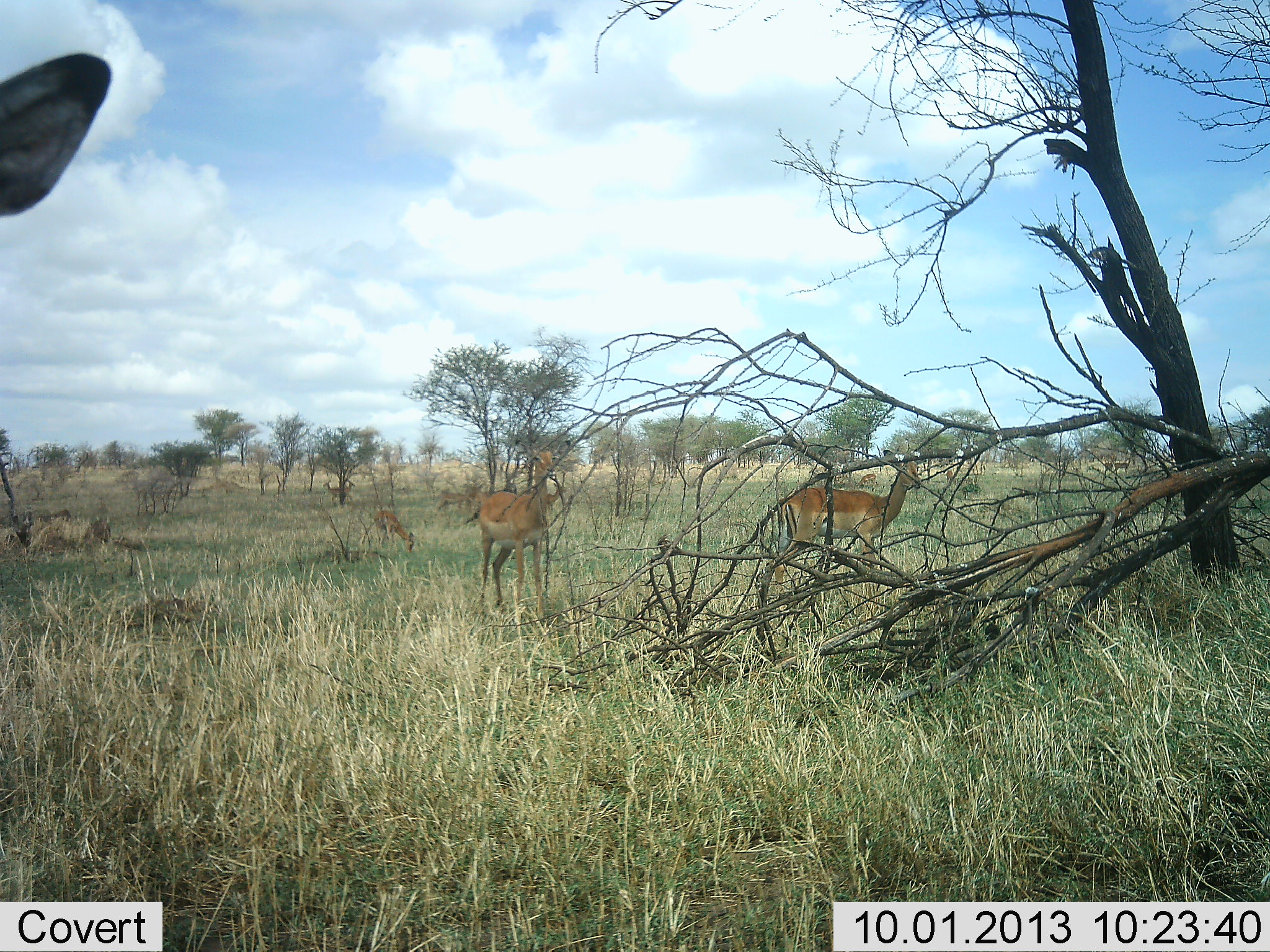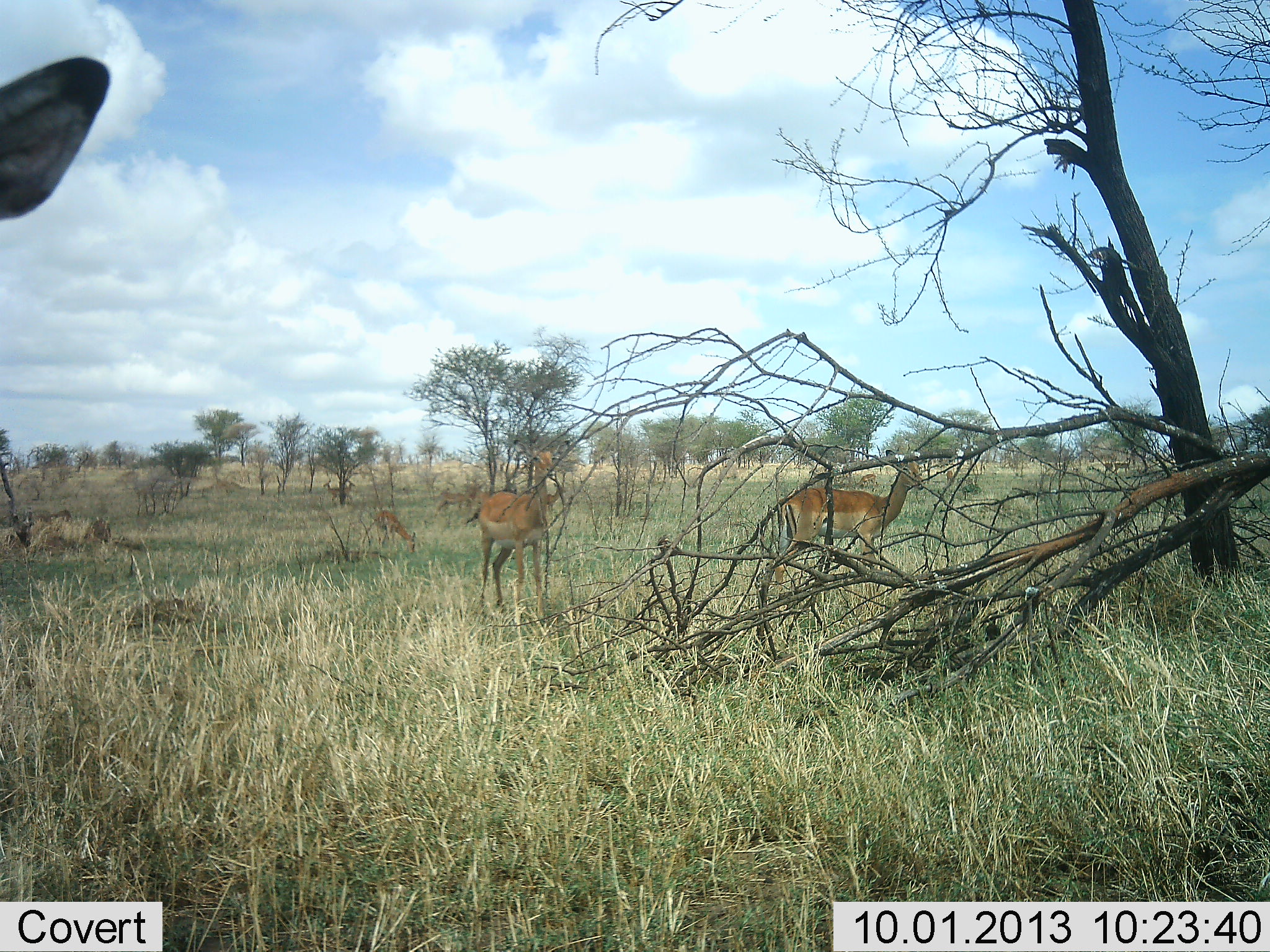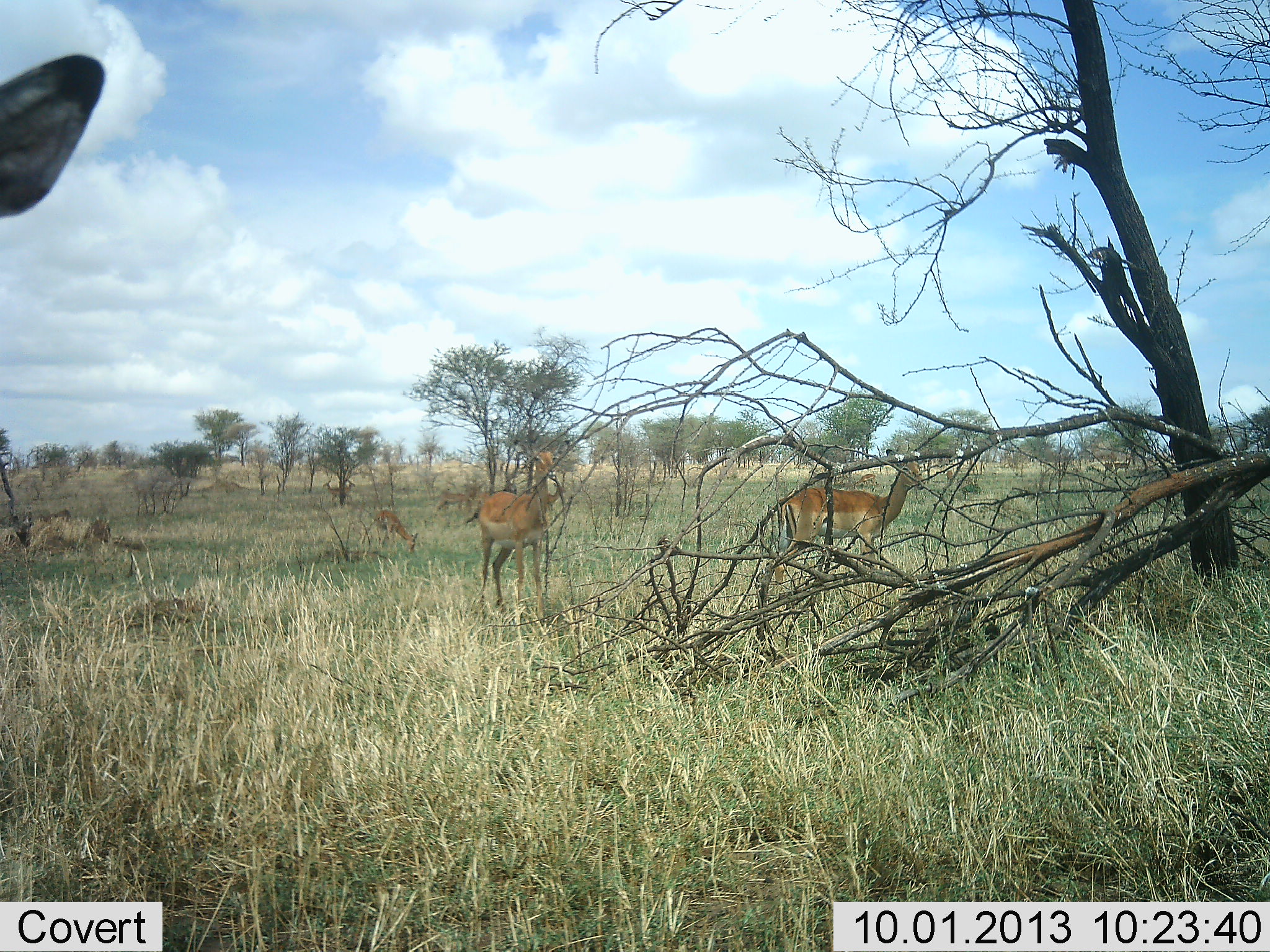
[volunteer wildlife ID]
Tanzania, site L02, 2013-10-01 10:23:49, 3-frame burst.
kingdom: Animalia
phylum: Chordata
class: Mammalia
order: Artiodactyla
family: Bovidae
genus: Aepyceros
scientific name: Aepyceros melampus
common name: impala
Impala (Aepyceros melampus), count 5. Behavior (volunteer vote fractions): standing 90%, resting 0%, moving 0%, interacting 0%. Young present (vote fraction): 0%. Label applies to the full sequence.